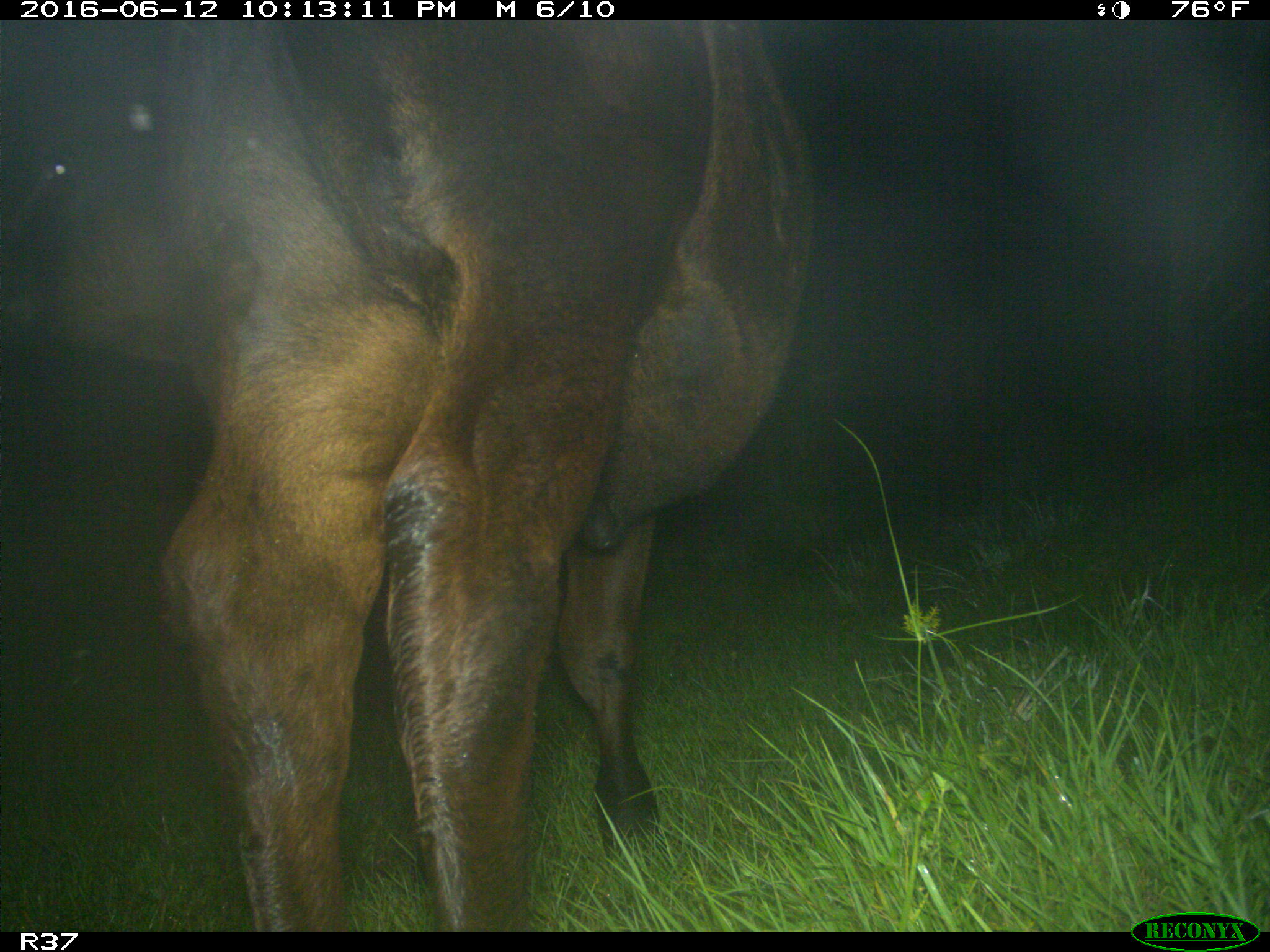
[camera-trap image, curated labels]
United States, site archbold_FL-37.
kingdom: Animalia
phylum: Chordata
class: Mammalia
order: Artiodactyla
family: Bovidae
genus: Bos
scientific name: Bos taurus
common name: domestic cow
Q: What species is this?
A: Bos taurus (domestic cow).